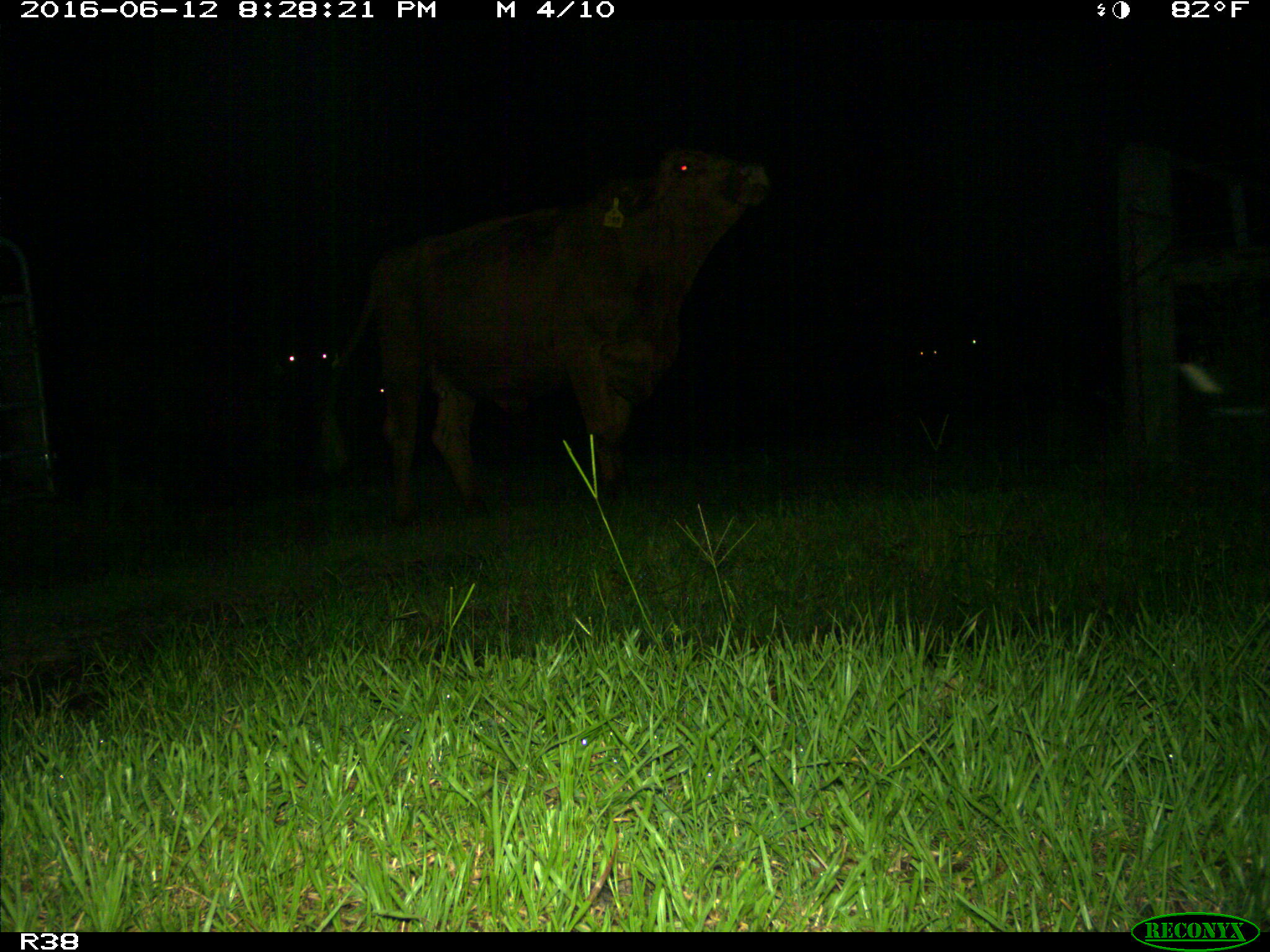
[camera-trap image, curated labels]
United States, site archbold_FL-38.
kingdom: Animalia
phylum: Chordata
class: Mammalia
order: Artiodactyla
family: Bovidae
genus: Bos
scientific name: Bos taurus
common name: domestic cow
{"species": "Bos taurus (domestic cow)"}